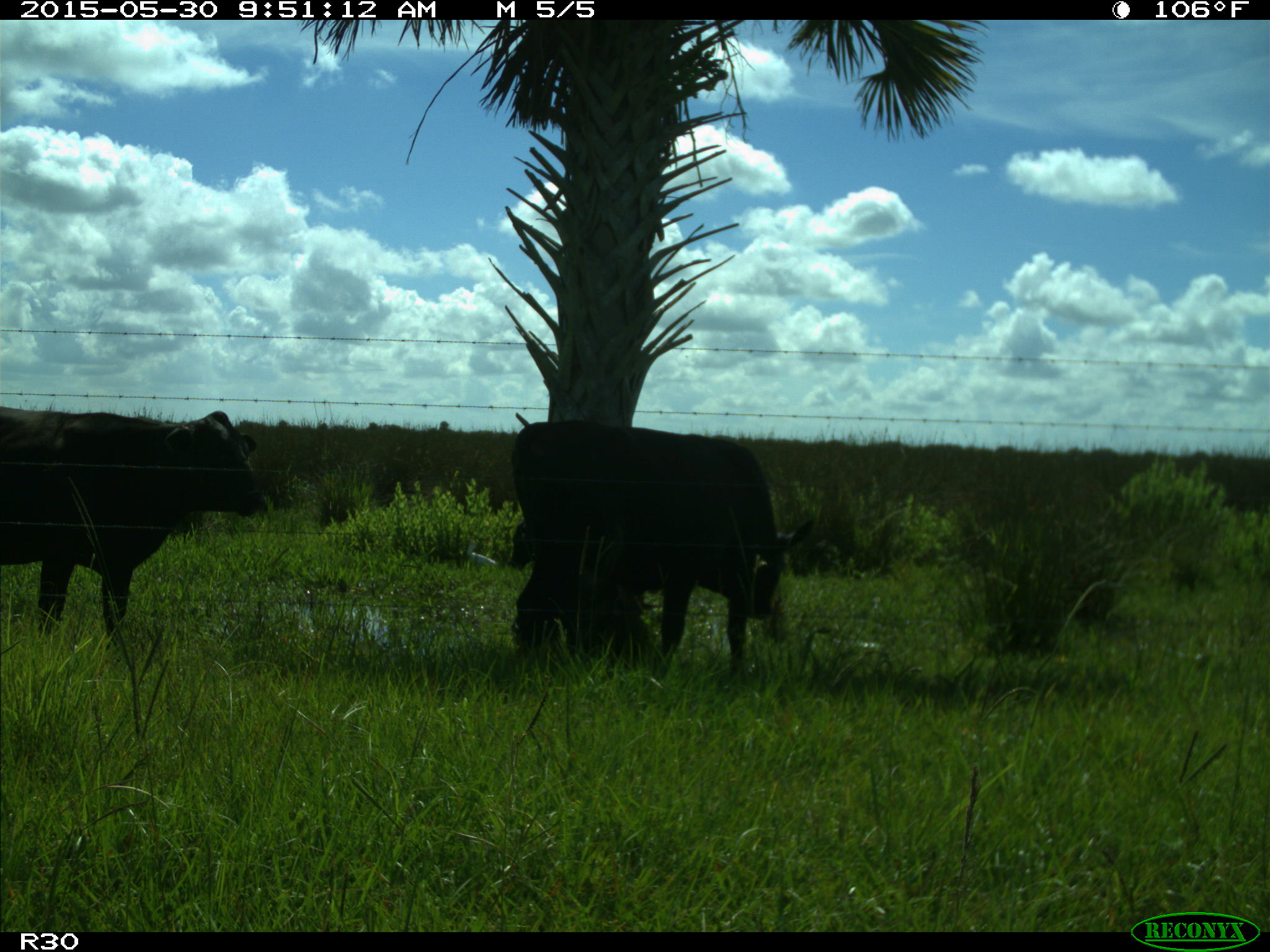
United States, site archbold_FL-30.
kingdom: Animalia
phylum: Chordata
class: Mammalia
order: Artiodactyla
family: Bovidae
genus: Bos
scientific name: Bos taurus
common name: domestic cow